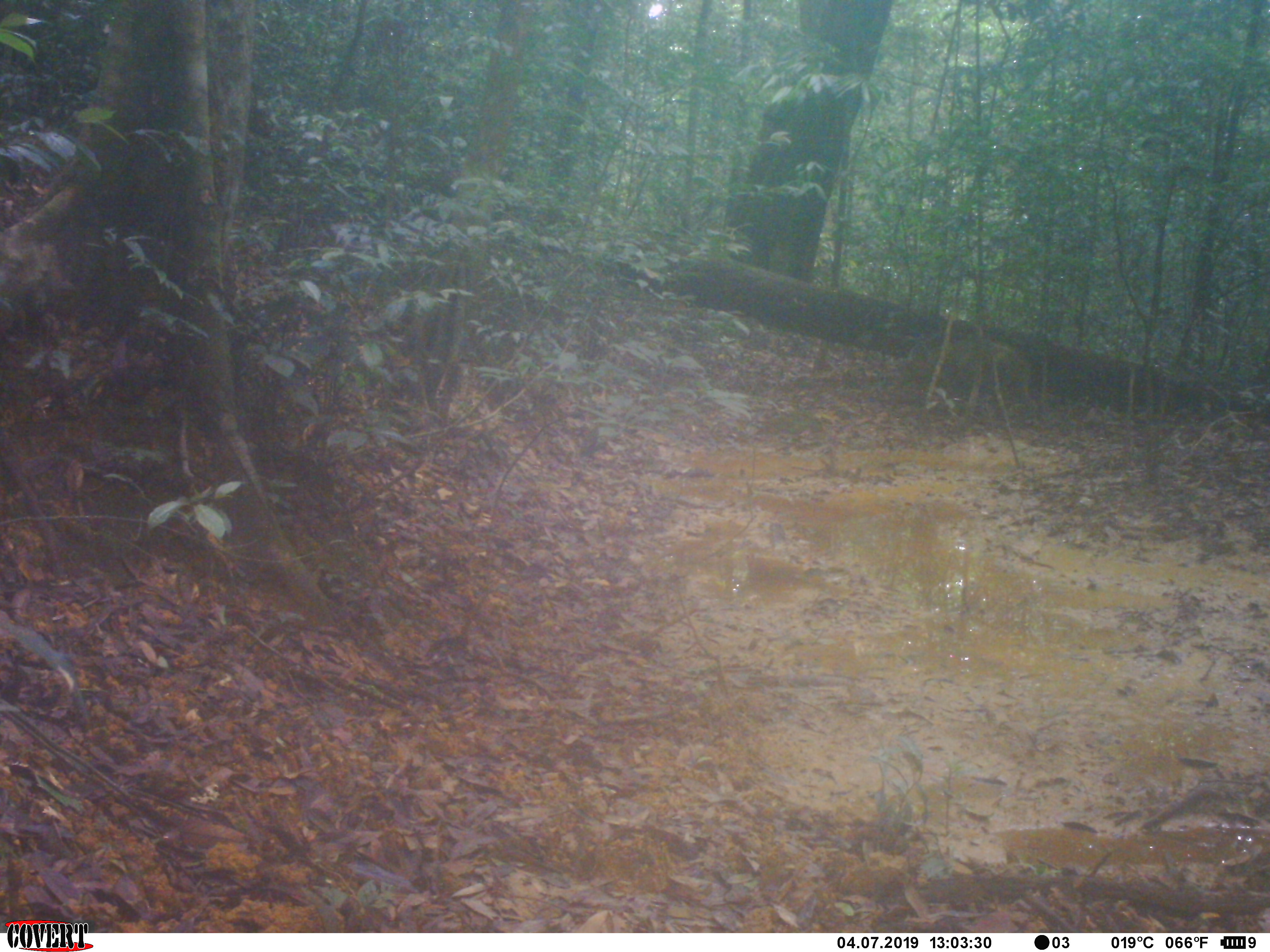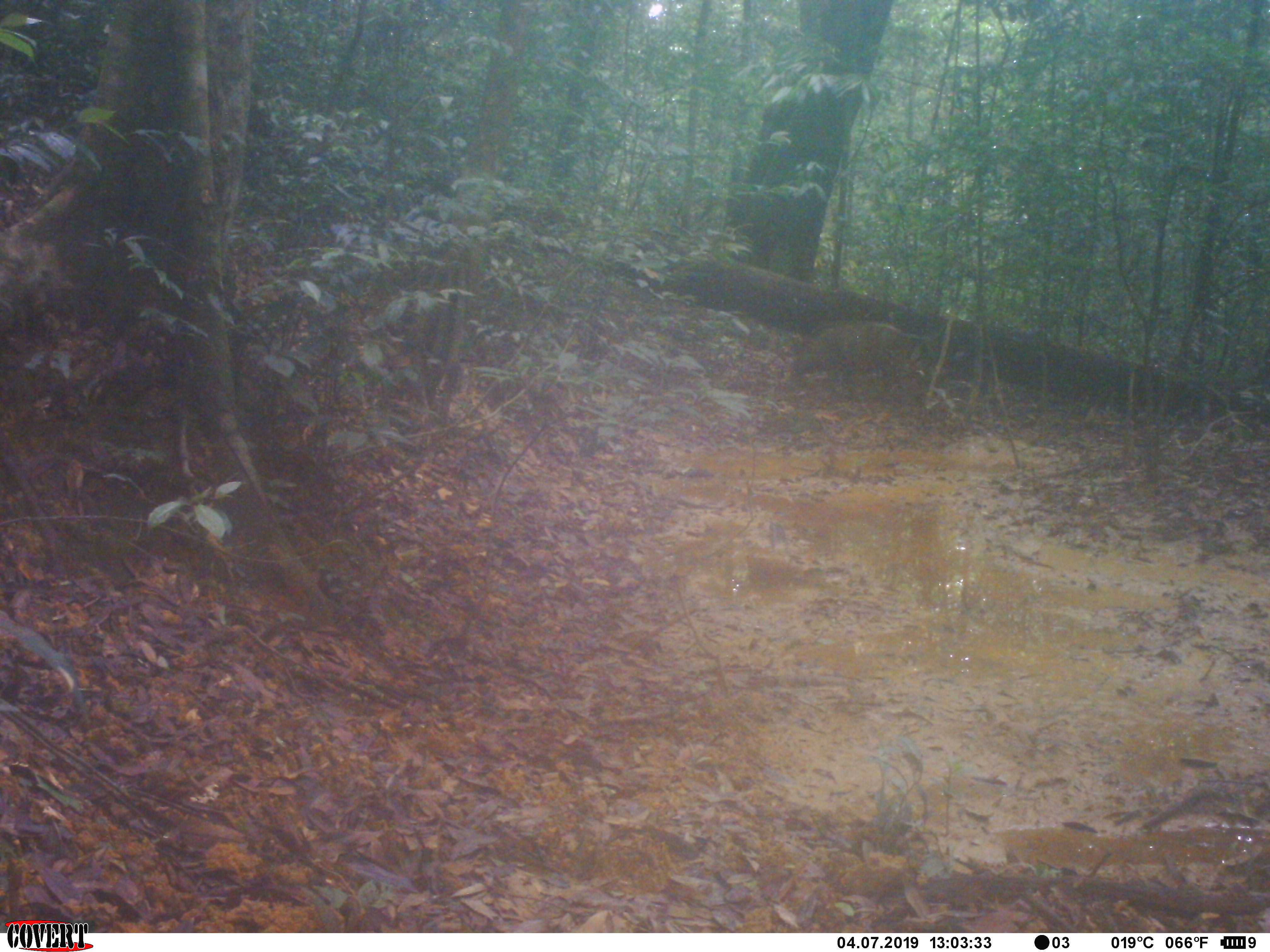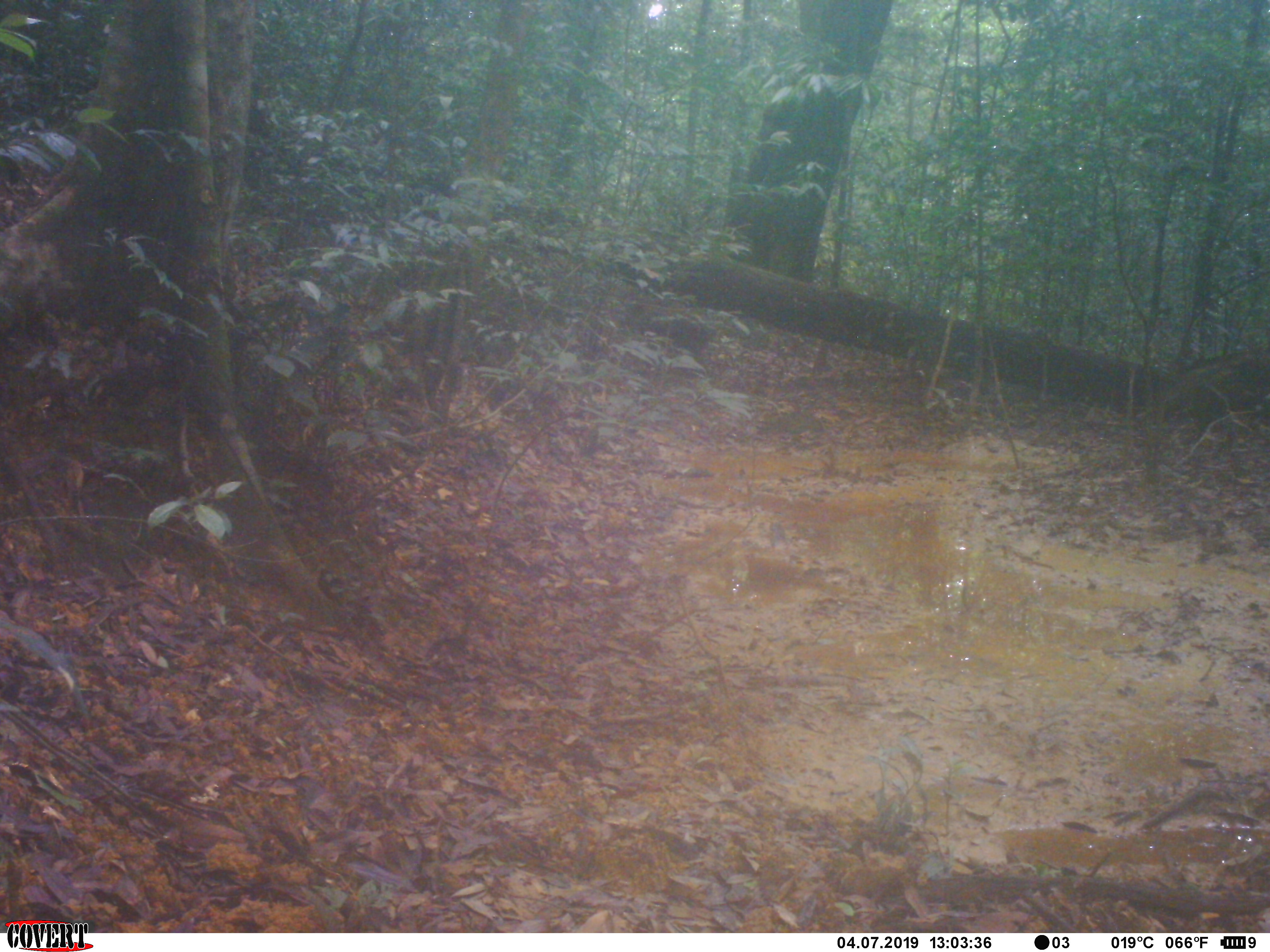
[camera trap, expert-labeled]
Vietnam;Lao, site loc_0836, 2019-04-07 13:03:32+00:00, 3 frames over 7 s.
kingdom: Animalia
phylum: Chordata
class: Mammalia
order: Artiodactyla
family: Suidae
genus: Sus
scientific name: Sus scrofa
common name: eurasian wild pig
Eurasian wild pig (Sus scrofa). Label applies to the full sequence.